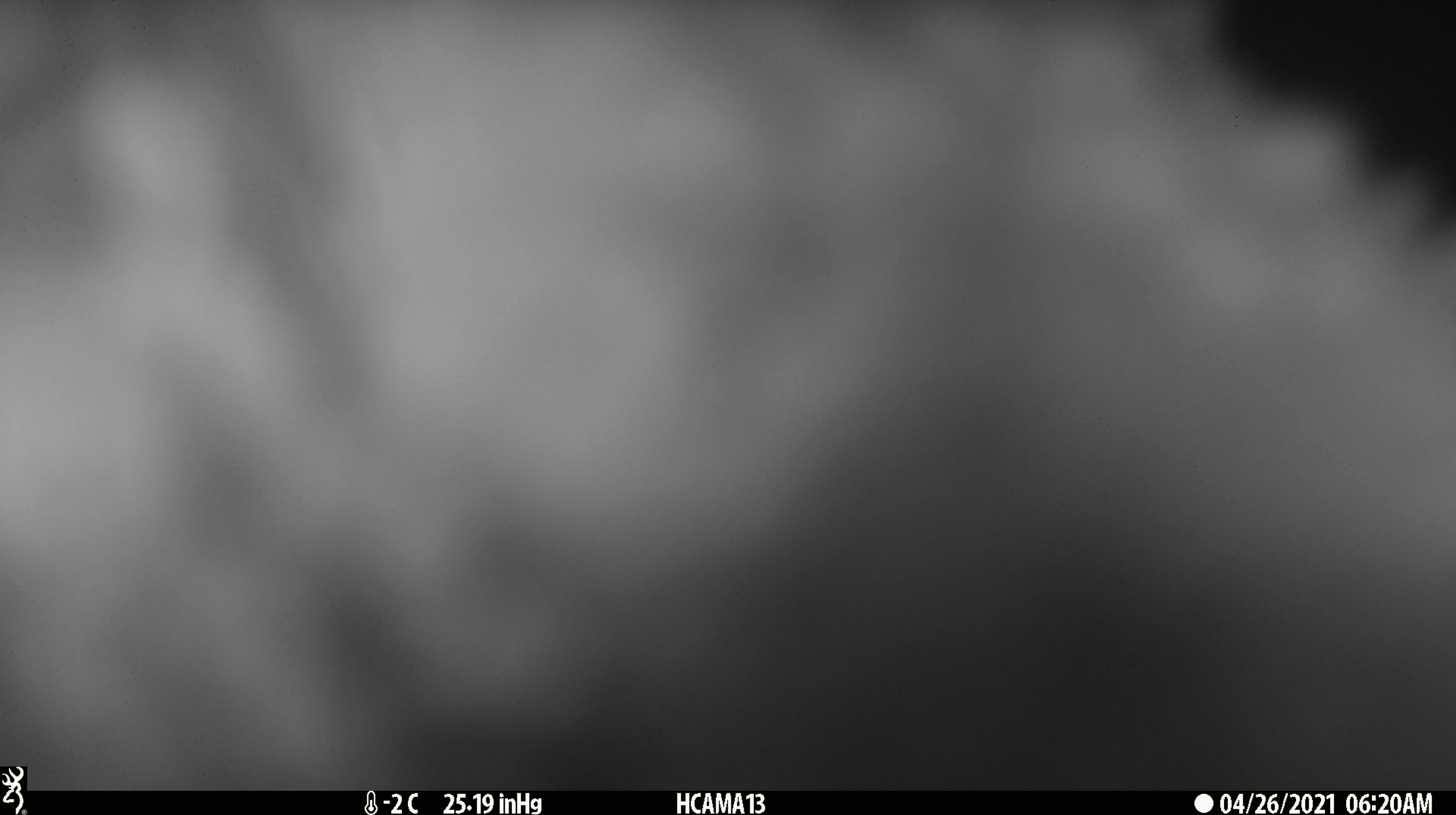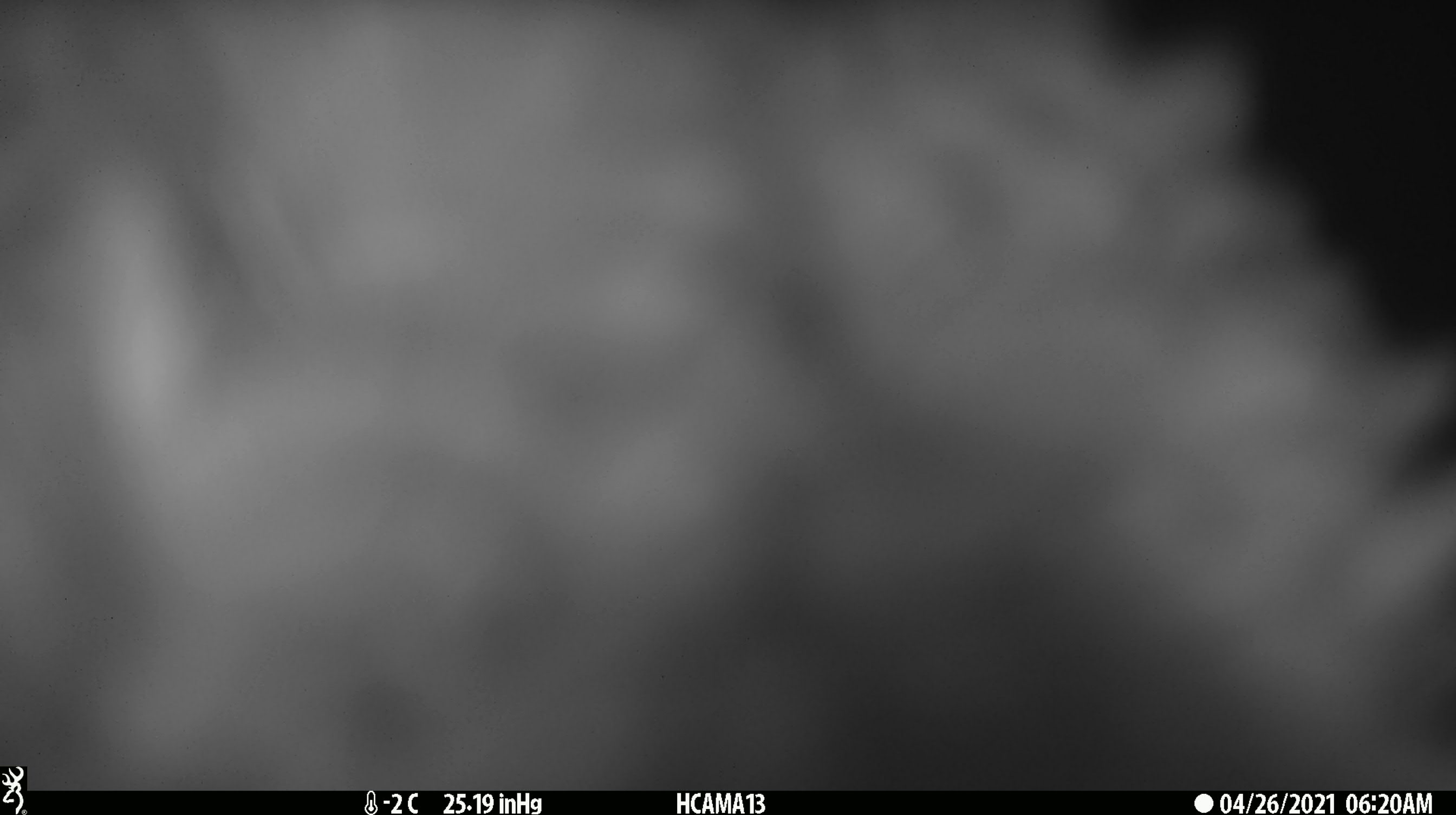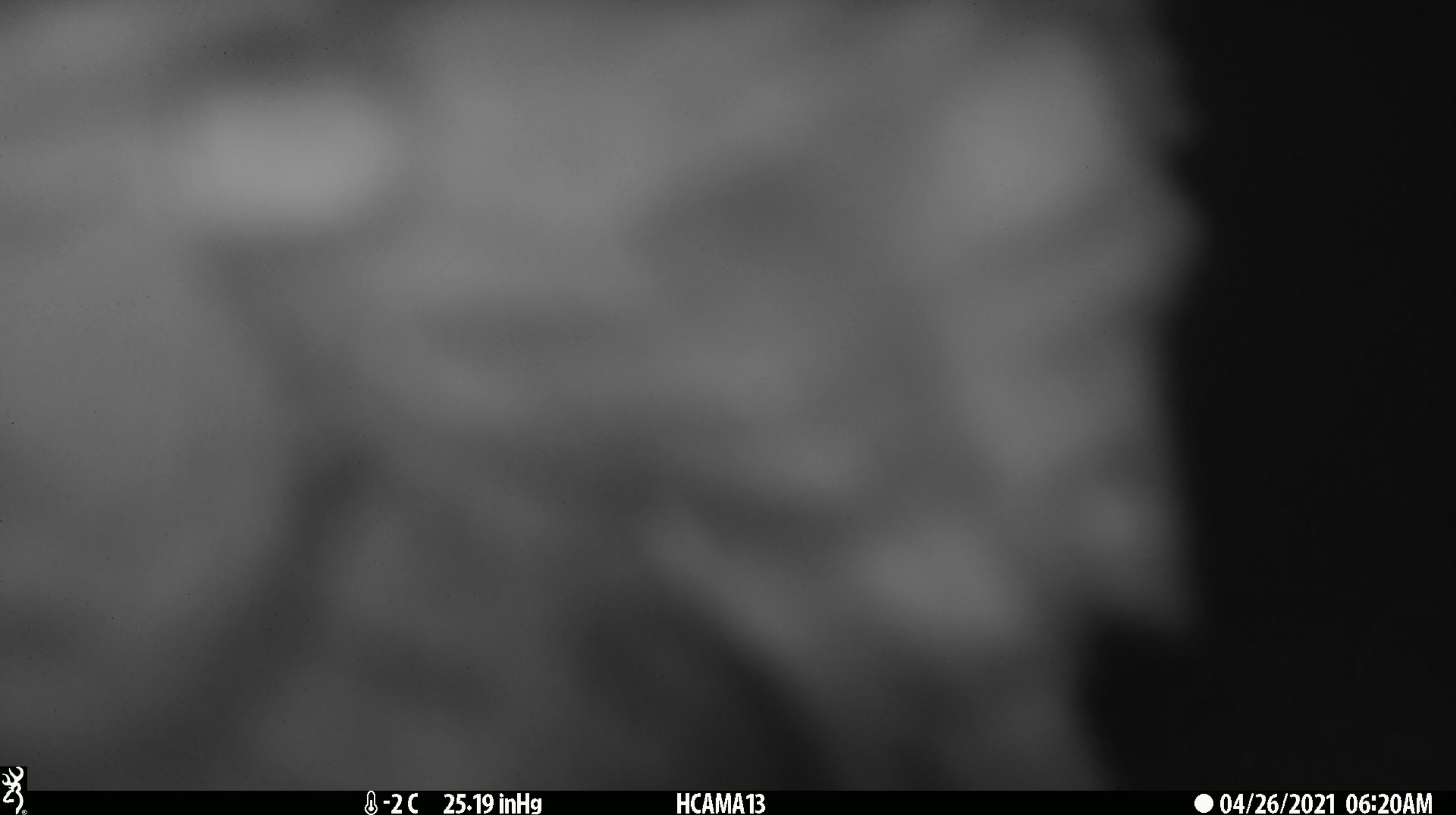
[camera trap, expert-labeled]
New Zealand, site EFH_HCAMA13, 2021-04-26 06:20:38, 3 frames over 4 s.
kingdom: Animalia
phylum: Chordata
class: Aves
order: Psittaciformes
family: Strigopidae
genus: Nestor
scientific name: Nestor notabilis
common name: kea